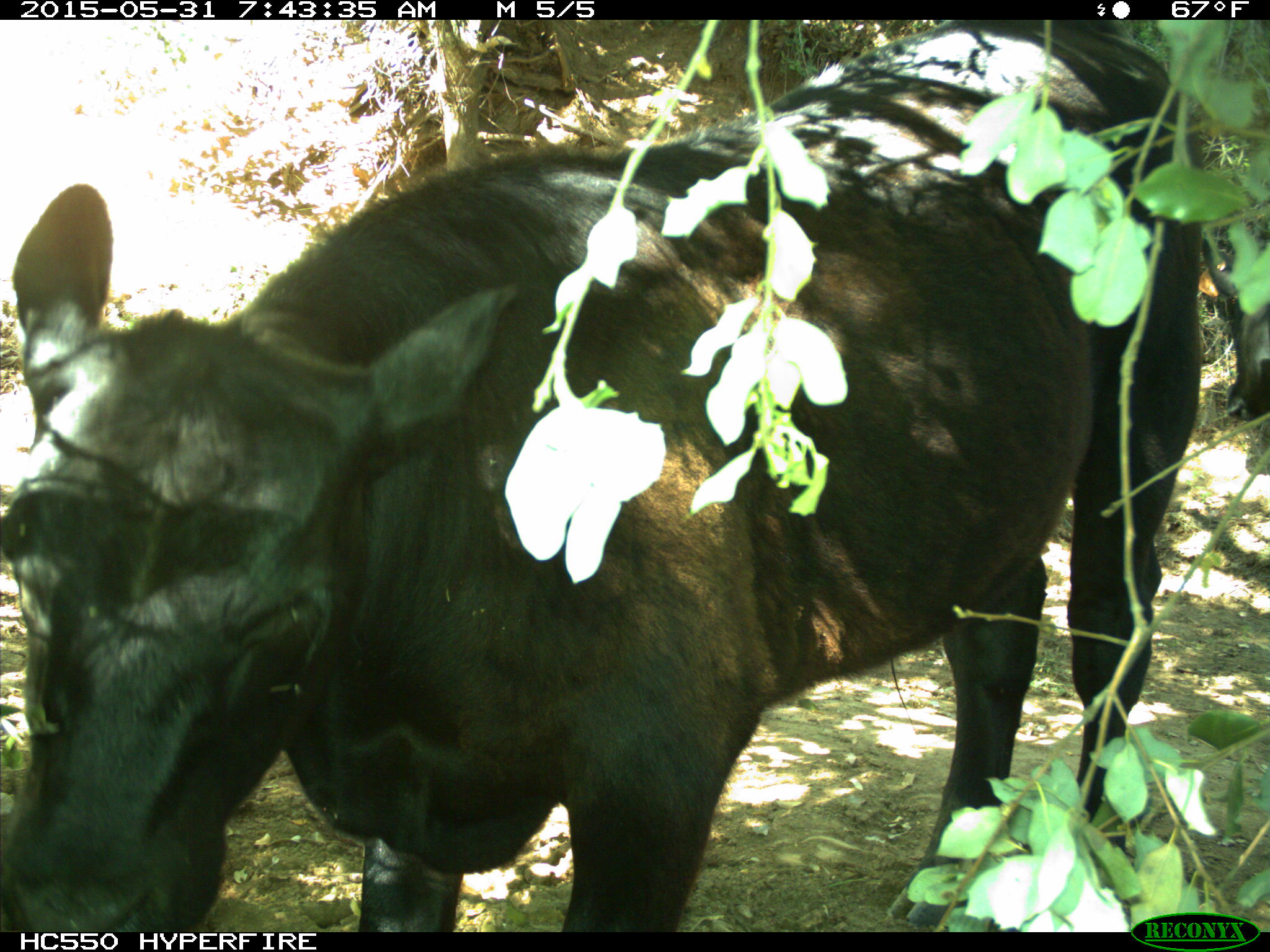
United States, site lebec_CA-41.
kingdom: Animalia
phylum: Chordata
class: Mammalia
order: Artiodactyla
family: Bovidae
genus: Bos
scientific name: Bos taurus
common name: domestic cow